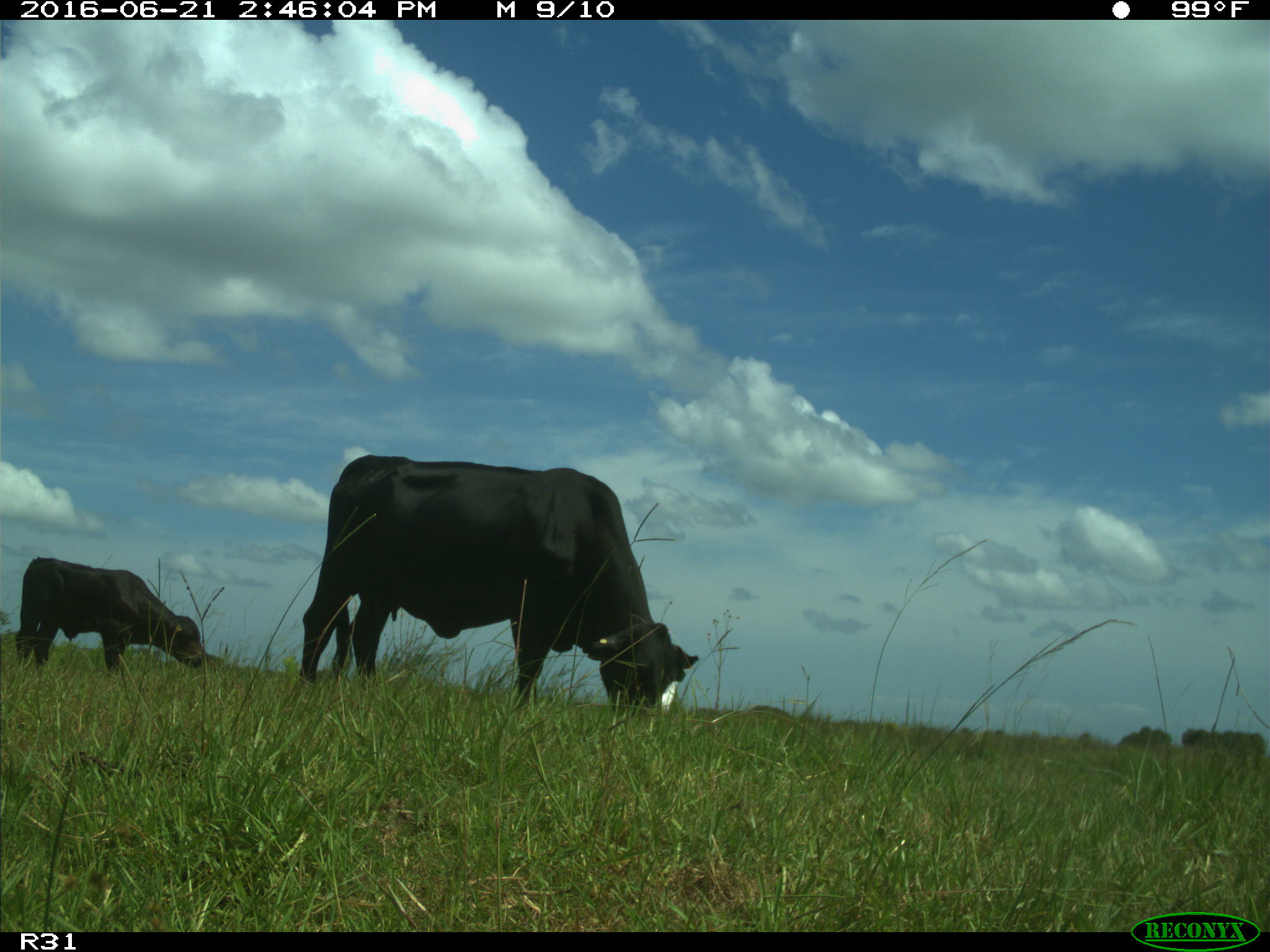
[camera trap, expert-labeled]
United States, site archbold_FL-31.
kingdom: Animalia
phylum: Chordata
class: Mammalia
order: Artiodactyla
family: Bovidae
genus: Bos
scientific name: Bos taurus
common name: domestic cow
Bos taurus (domestic cow).